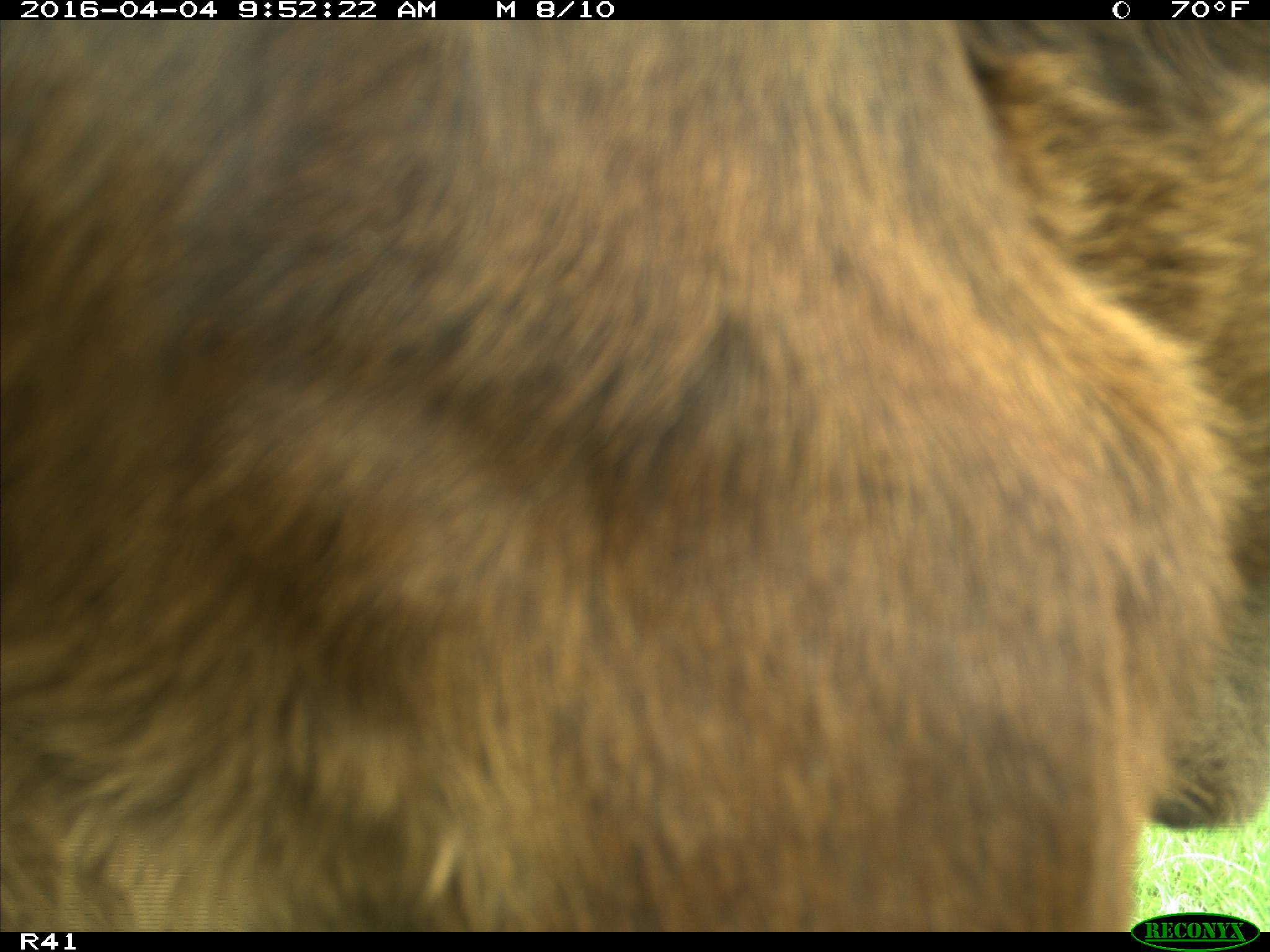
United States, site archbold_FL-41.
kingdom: Animalia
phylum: Chordata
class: Mammalia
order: Artiodactyla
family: Bovidae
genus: Bos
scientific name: Bos taurus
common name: domestic cow